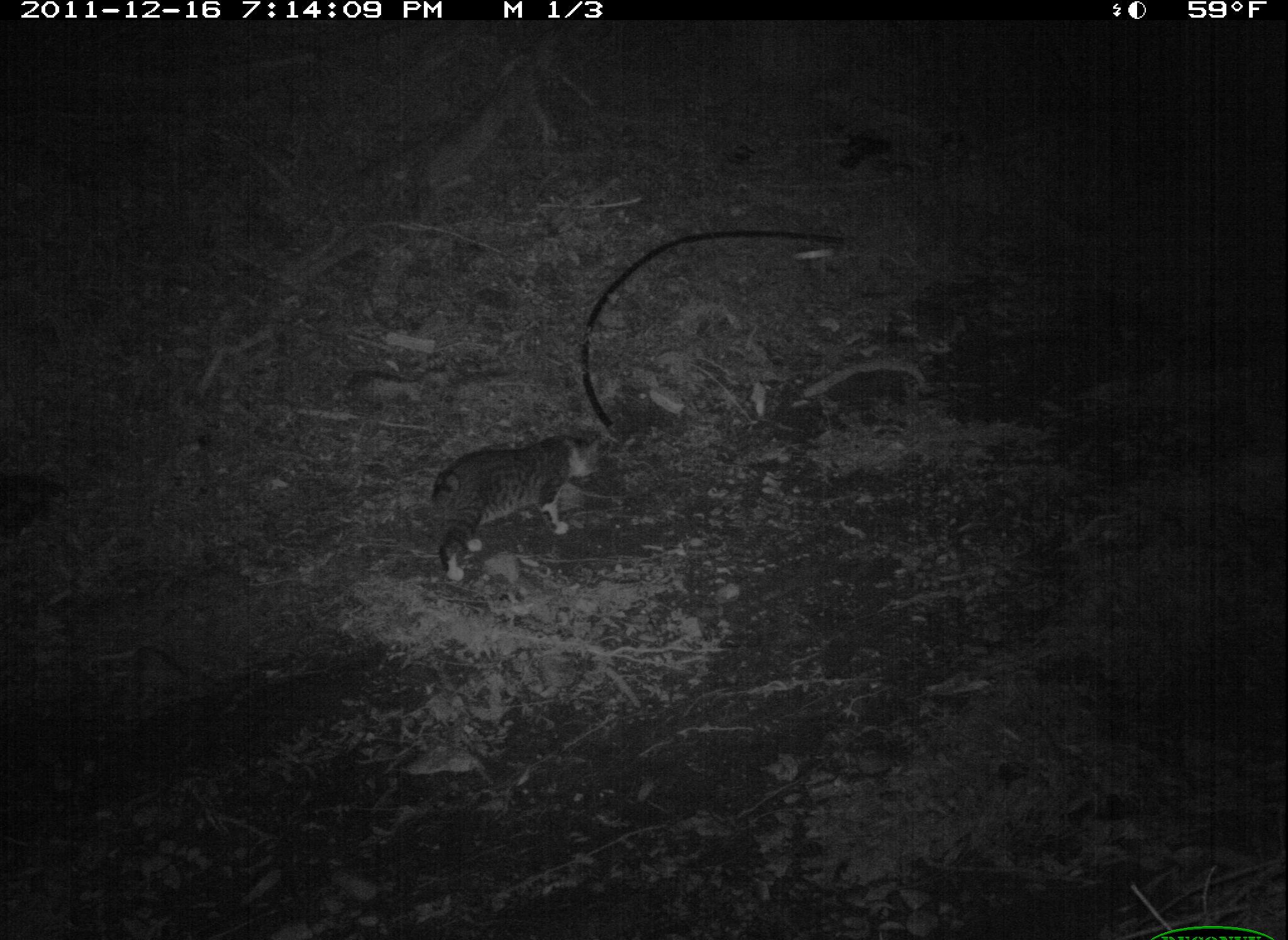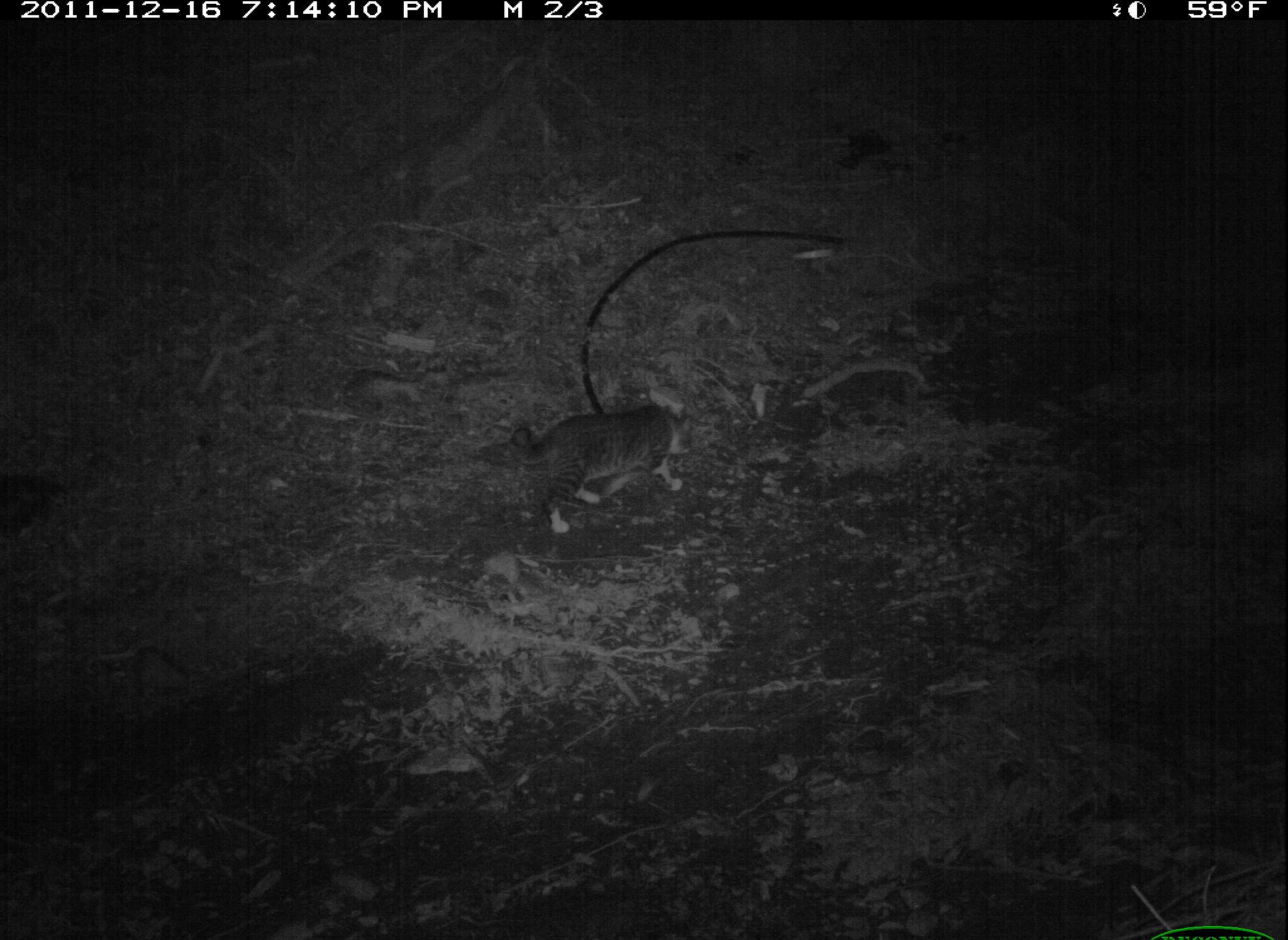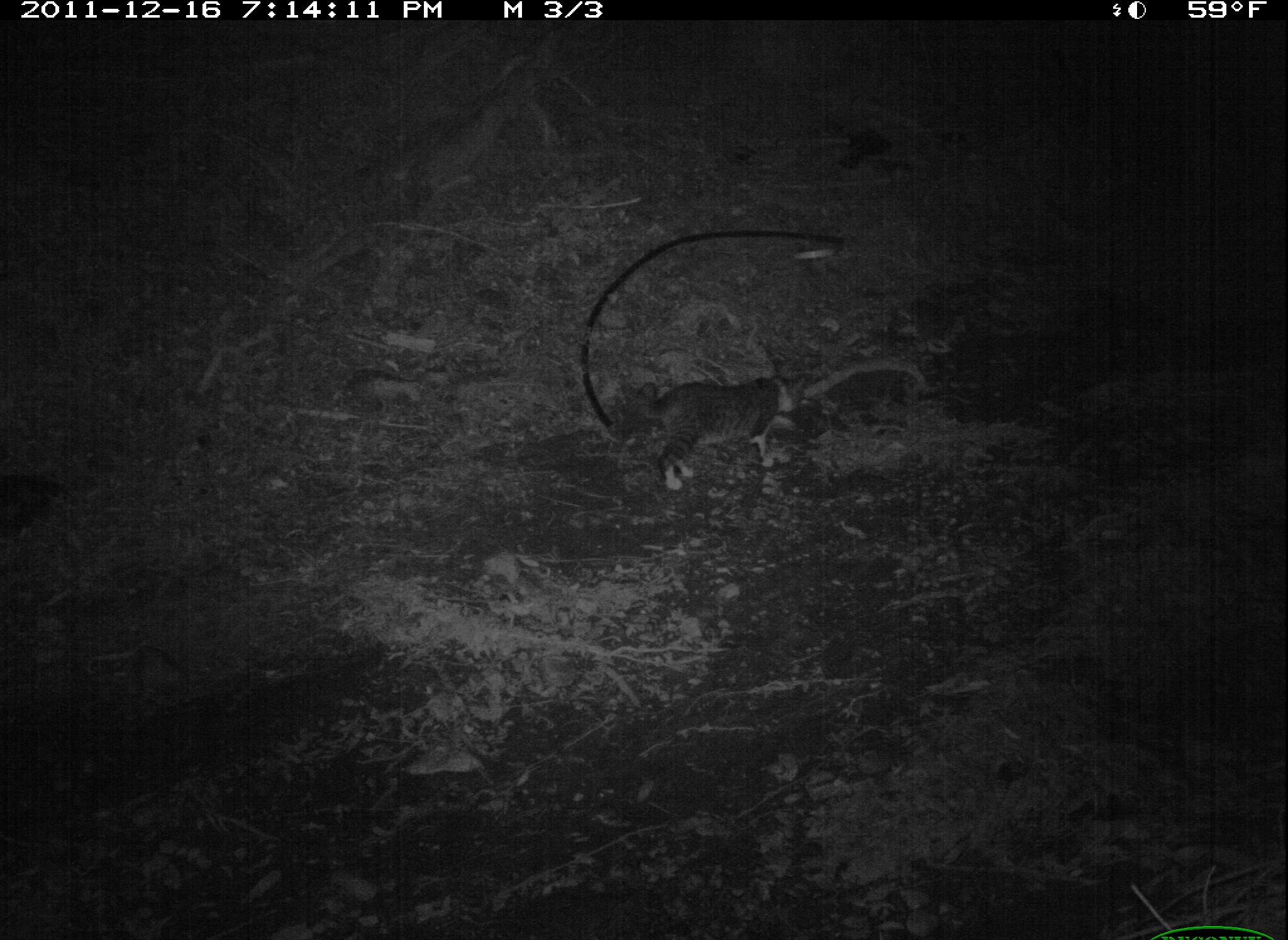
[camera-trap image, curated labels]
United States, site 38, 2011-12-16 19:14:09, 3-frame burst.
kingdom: Animalia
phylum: Chordata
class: Mammalia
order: Carnivora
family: Felidae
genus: Felis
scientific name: Felis catus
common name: cat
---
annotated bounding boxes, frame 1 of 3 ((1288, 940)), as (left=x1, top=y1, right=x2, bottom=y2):
cat: (left=406, top=417, right=621, bottom=588)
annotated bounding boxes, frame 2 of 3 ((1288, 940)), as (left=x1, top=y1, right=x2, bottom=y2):
cat: (left=504, top=393, right=710, bottom=546)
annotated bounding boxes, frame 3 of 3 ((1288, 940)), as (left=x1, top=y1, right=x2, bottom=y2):
cat: (left=626, top=361, right=827, bottom=496)